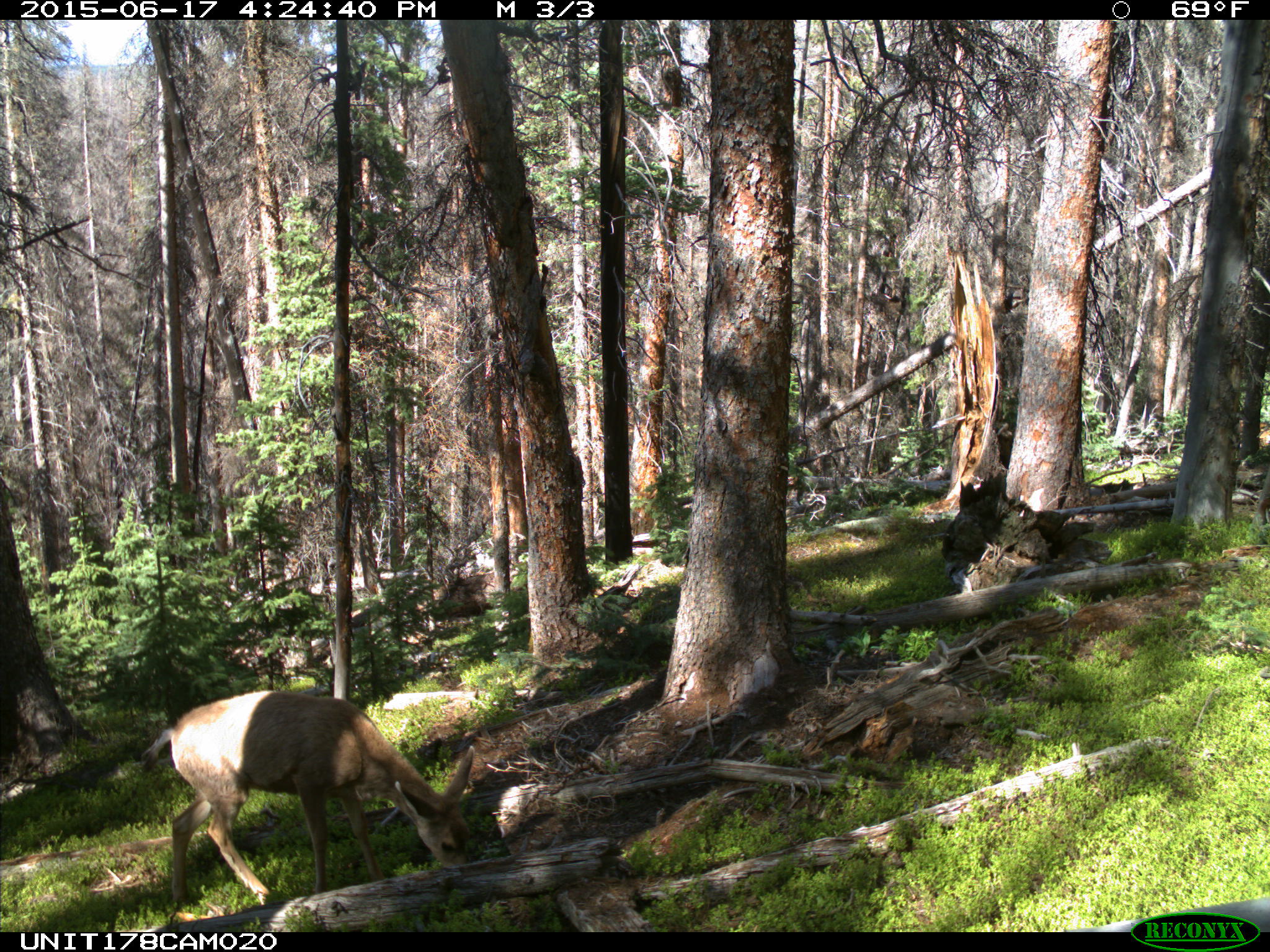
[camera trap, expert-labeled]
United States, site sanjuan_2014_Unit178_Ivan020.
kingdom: Animalia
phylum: Chordata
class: Mammalia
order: Artiodactyla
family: Cervidae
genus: Odocoileus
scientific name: Odocoileus hemionus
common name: mule deer